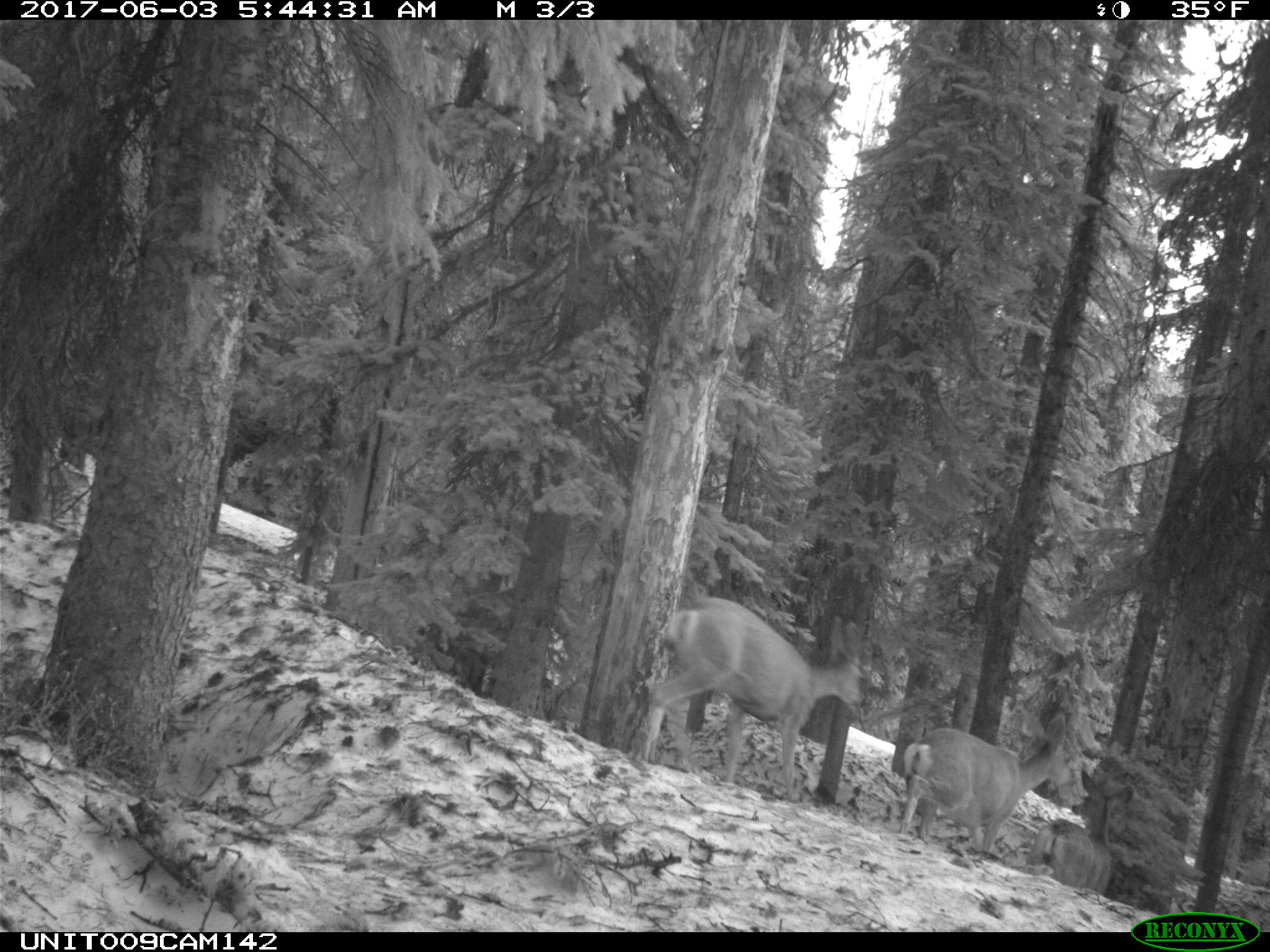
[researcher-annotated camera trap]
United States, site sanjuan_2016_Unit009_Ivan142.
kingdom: Animalia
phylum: Chordata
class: Mammalia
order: Artiodactyla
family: Cervidae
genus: Odocoileus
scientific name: Odocoileus hemionus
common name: mule deer